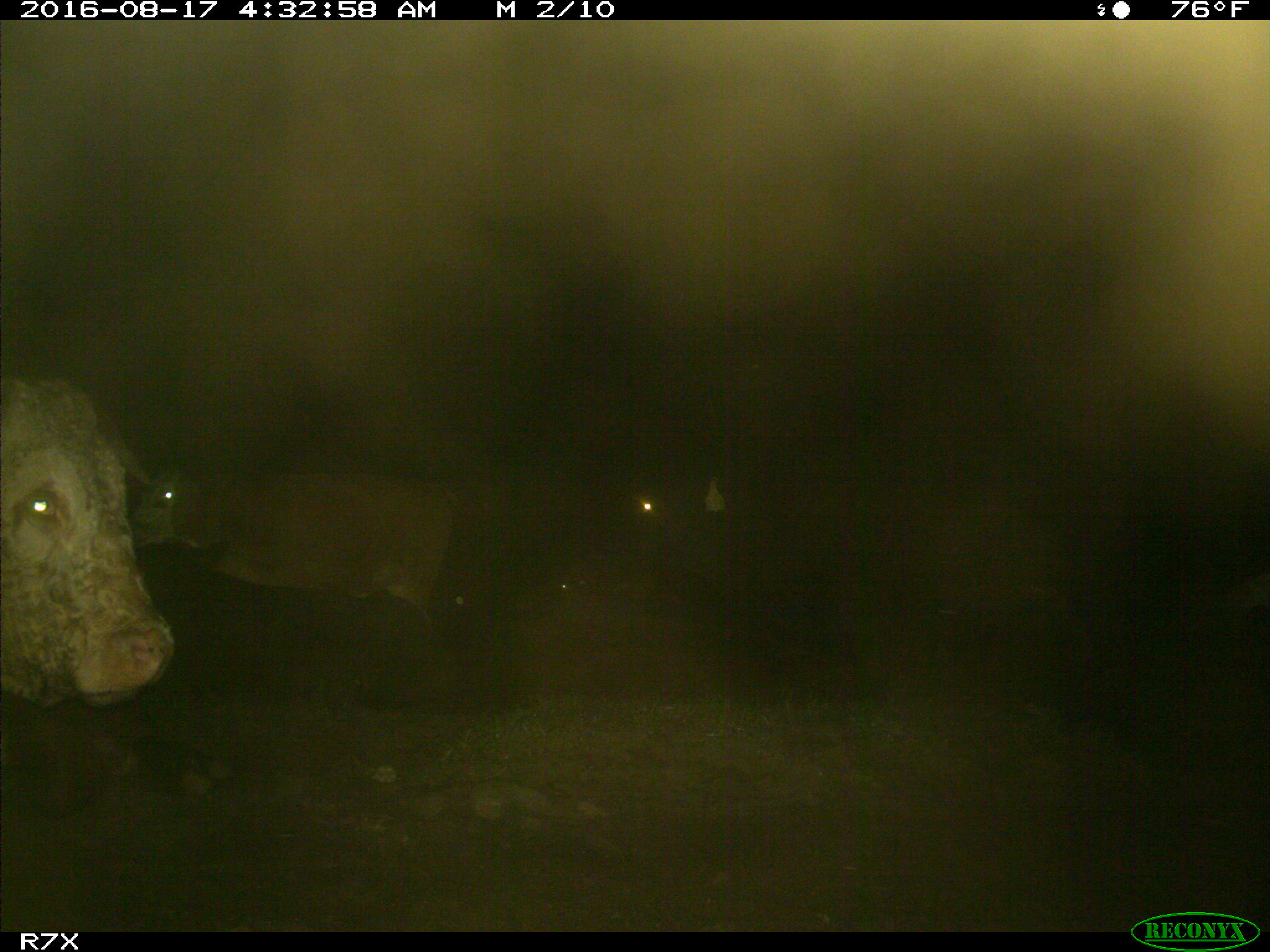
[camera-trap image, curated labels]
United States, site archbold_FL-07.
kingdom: Animalia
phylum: Chordata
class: Mammalia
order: Artiodactyla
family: Bovidae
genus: Bos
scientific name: Bos taurus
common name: domestic cow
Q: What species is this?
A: Bos taurus (domestic cow).